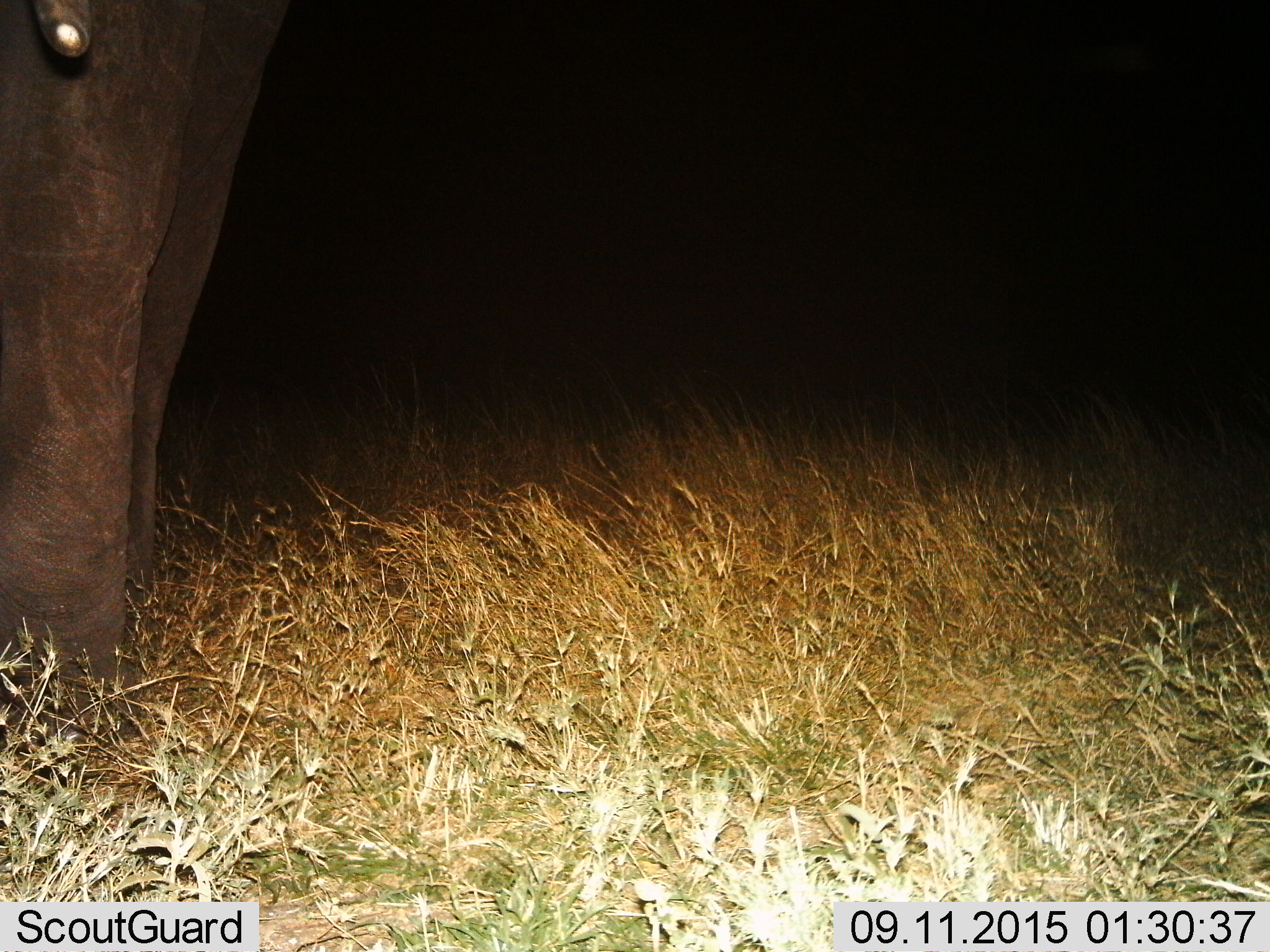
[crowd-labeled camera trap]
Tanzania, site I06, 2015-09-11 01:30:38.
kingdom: Animalia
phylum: Chordata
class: Mammalia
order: Proboscidea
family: Elephantidae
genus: Loxodonta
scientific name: Loxodonta africana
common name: african bush elephant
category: elephant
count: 1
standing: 100%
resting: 0%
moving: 0%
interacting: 0%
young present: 0%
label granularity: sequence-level